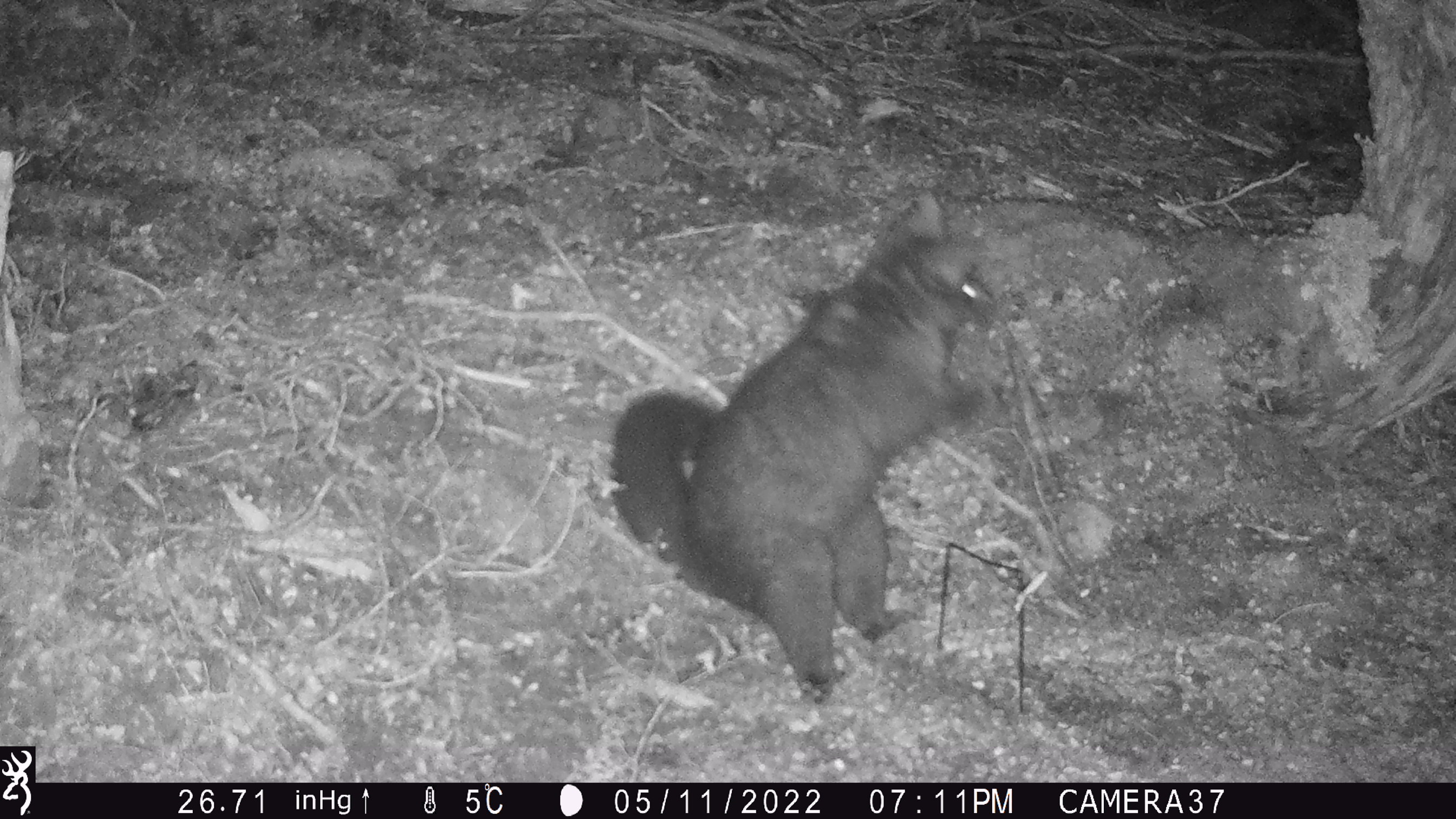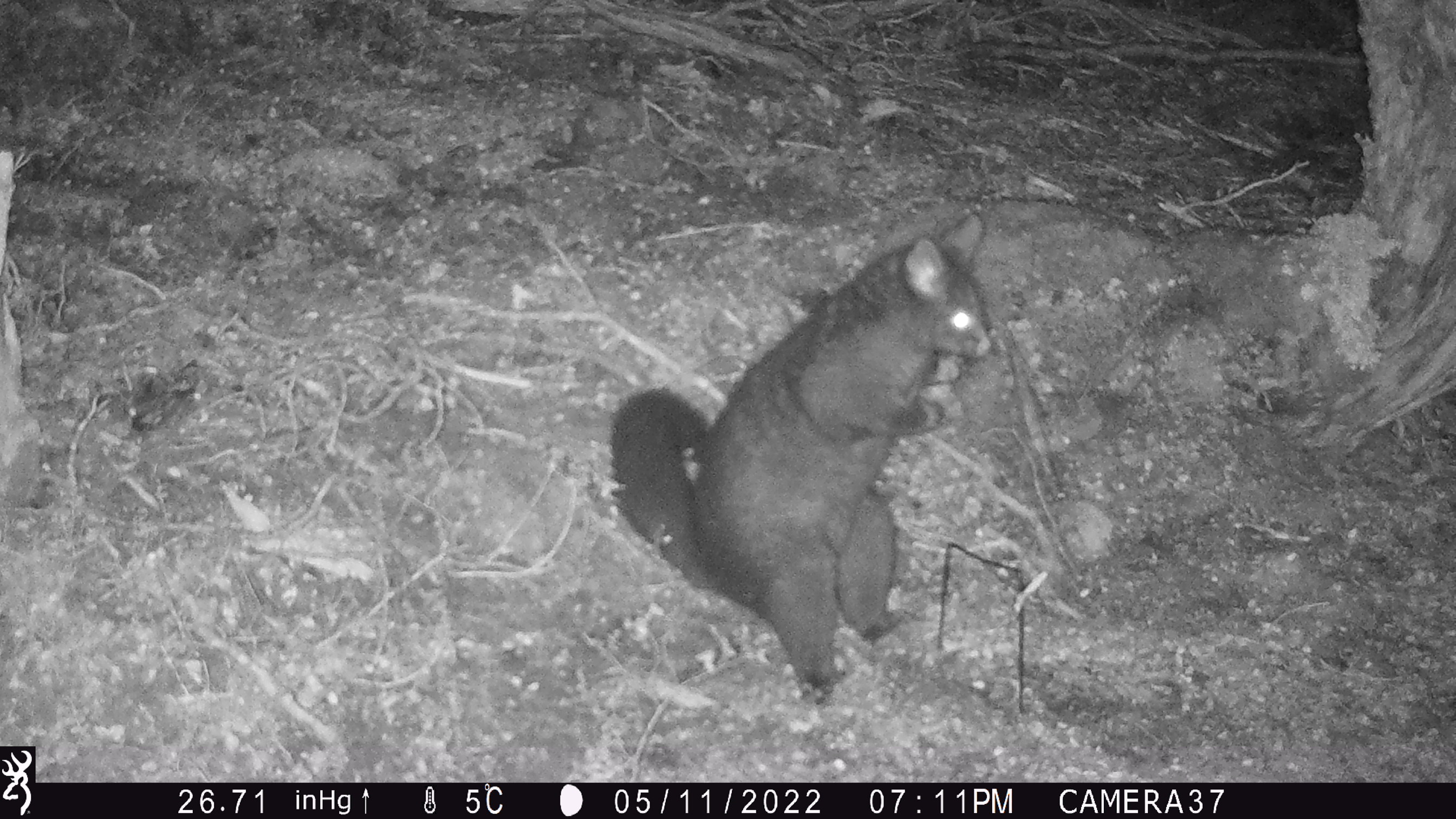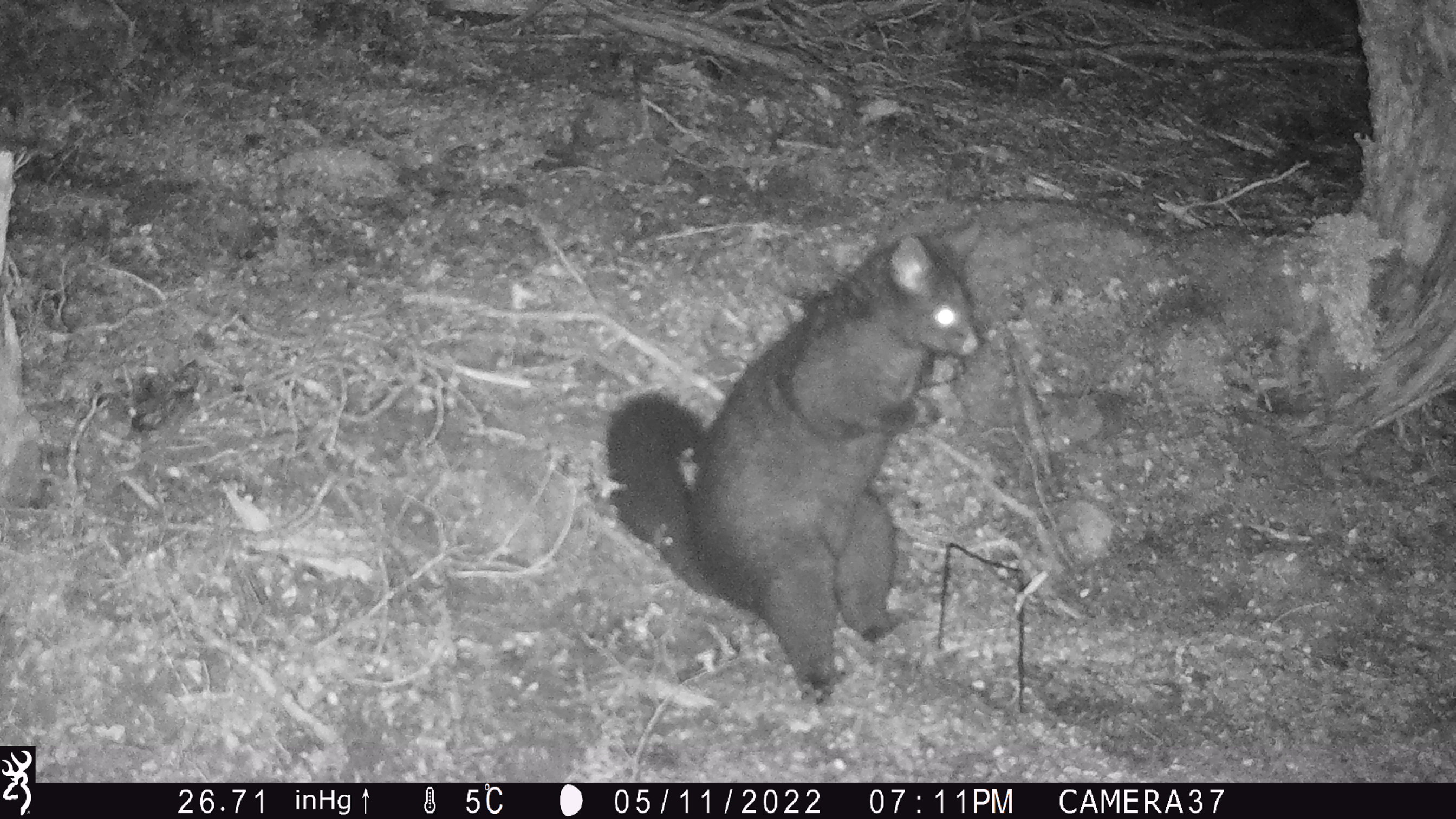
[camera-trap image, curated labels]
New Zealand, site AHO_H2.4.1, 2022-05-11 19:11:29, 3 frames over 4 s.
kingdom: Animalia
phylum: Chordata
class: Mammalia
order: Diprotodontia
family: Phalangeridae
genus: Trichosurus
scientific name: Trichosurus vulpecula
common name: common brushtail possum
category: possum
Possum (common brushtail possum) (Trichosurus vulpecula).